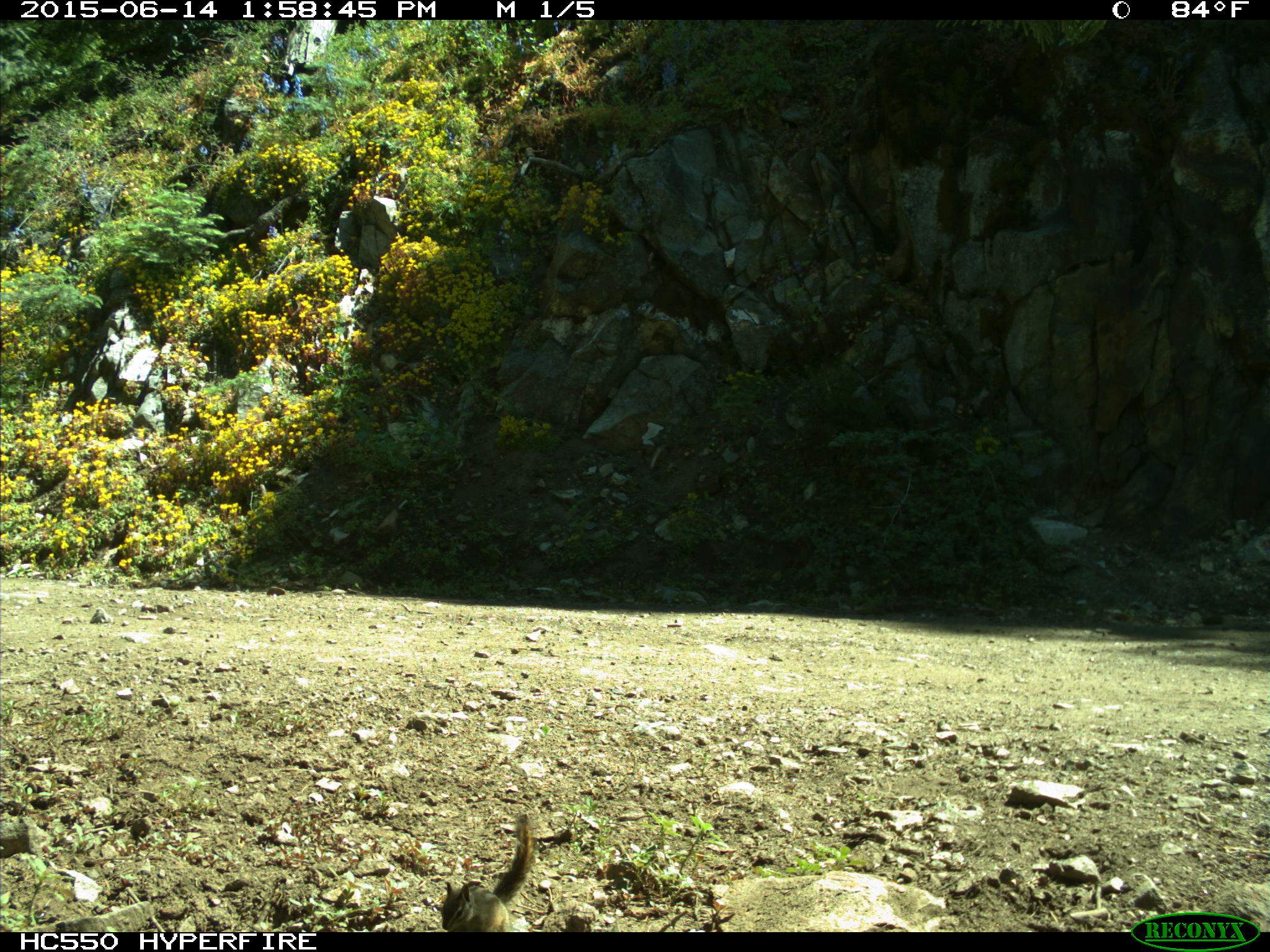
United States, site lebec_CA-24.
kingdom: Animalia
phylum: Chordata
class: Mammalia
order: Rodentia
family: Sciuridae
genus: Tamias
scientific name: Tamias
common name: chipmunk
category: unidentified chipmunk